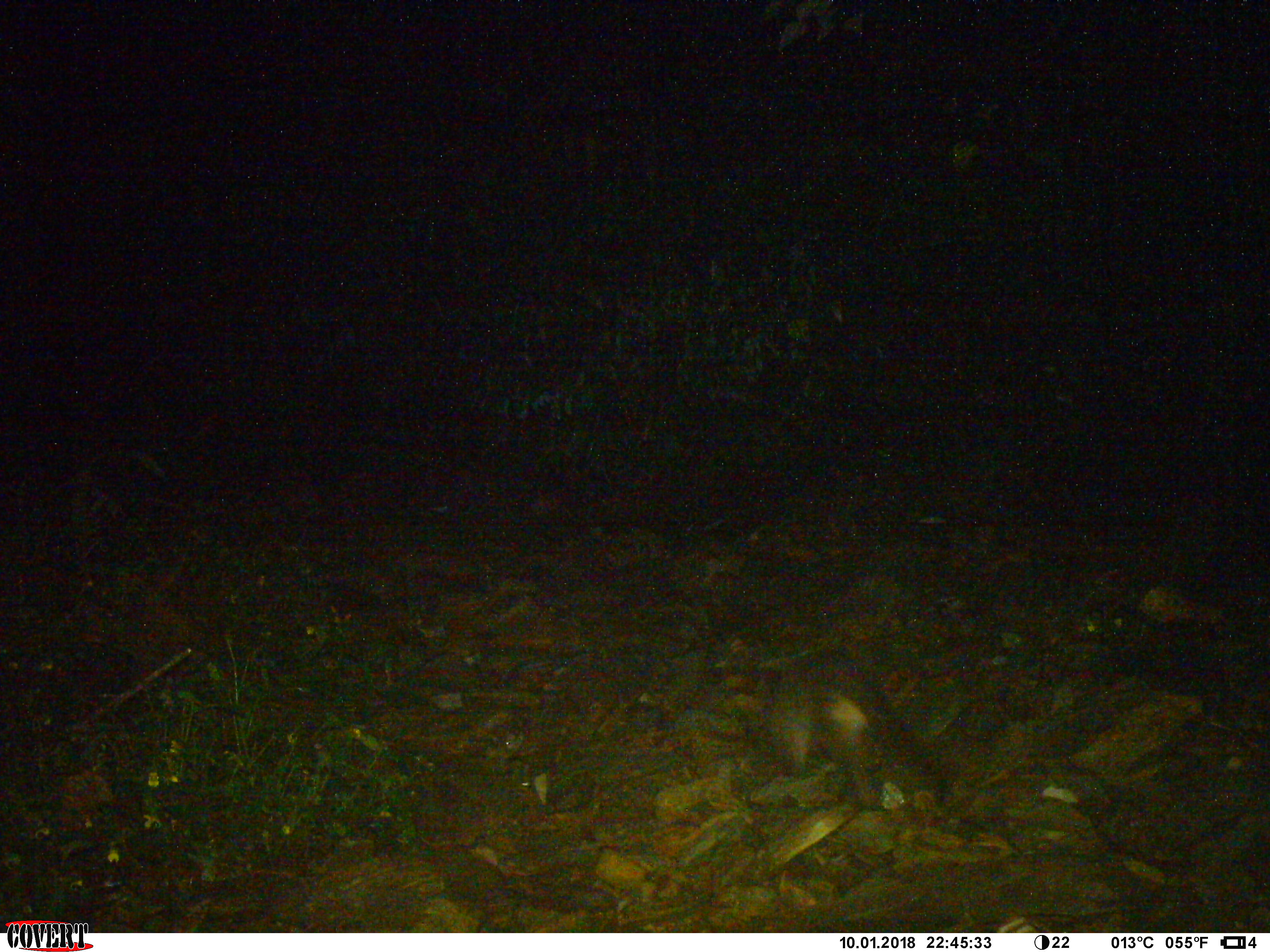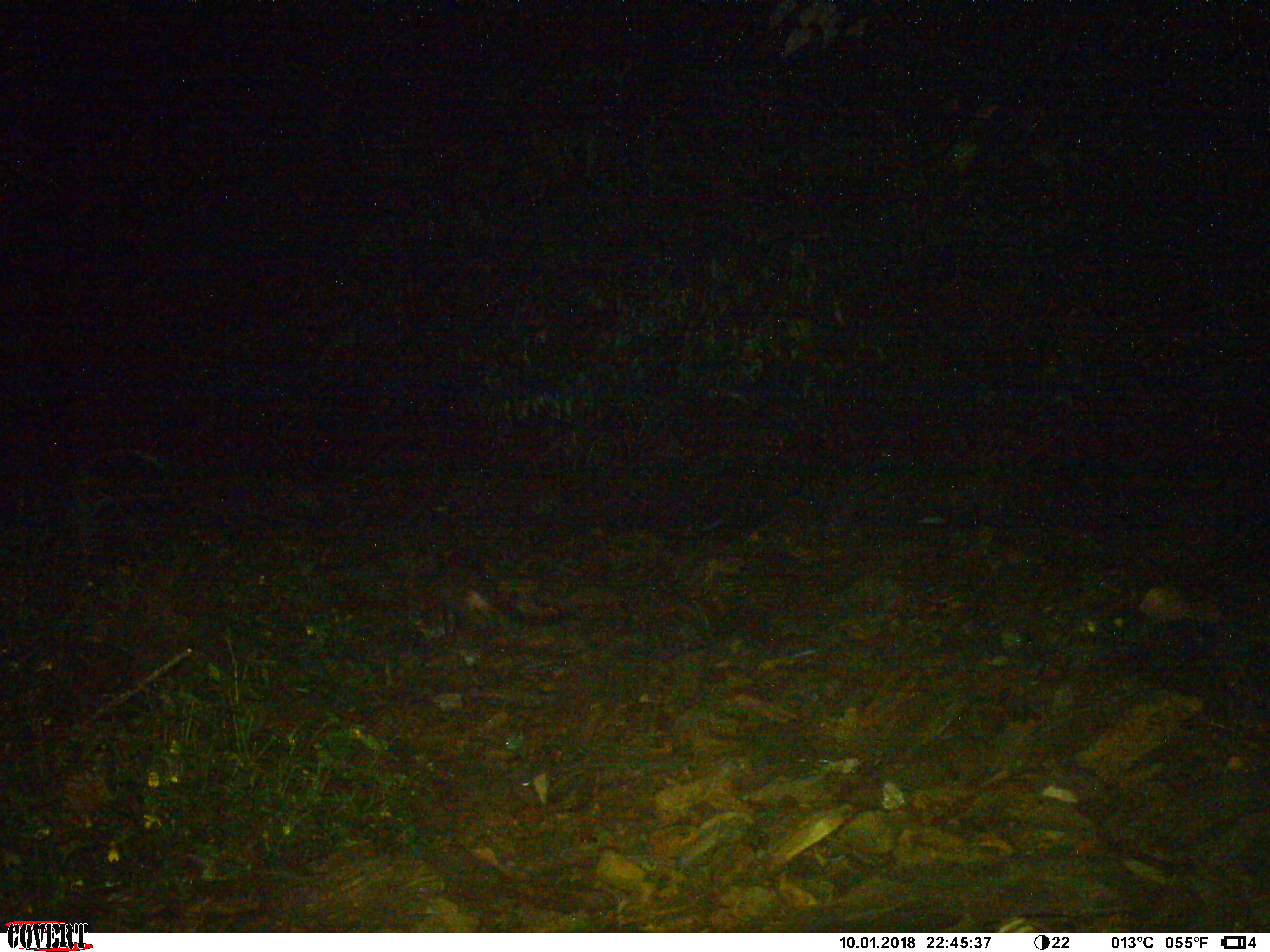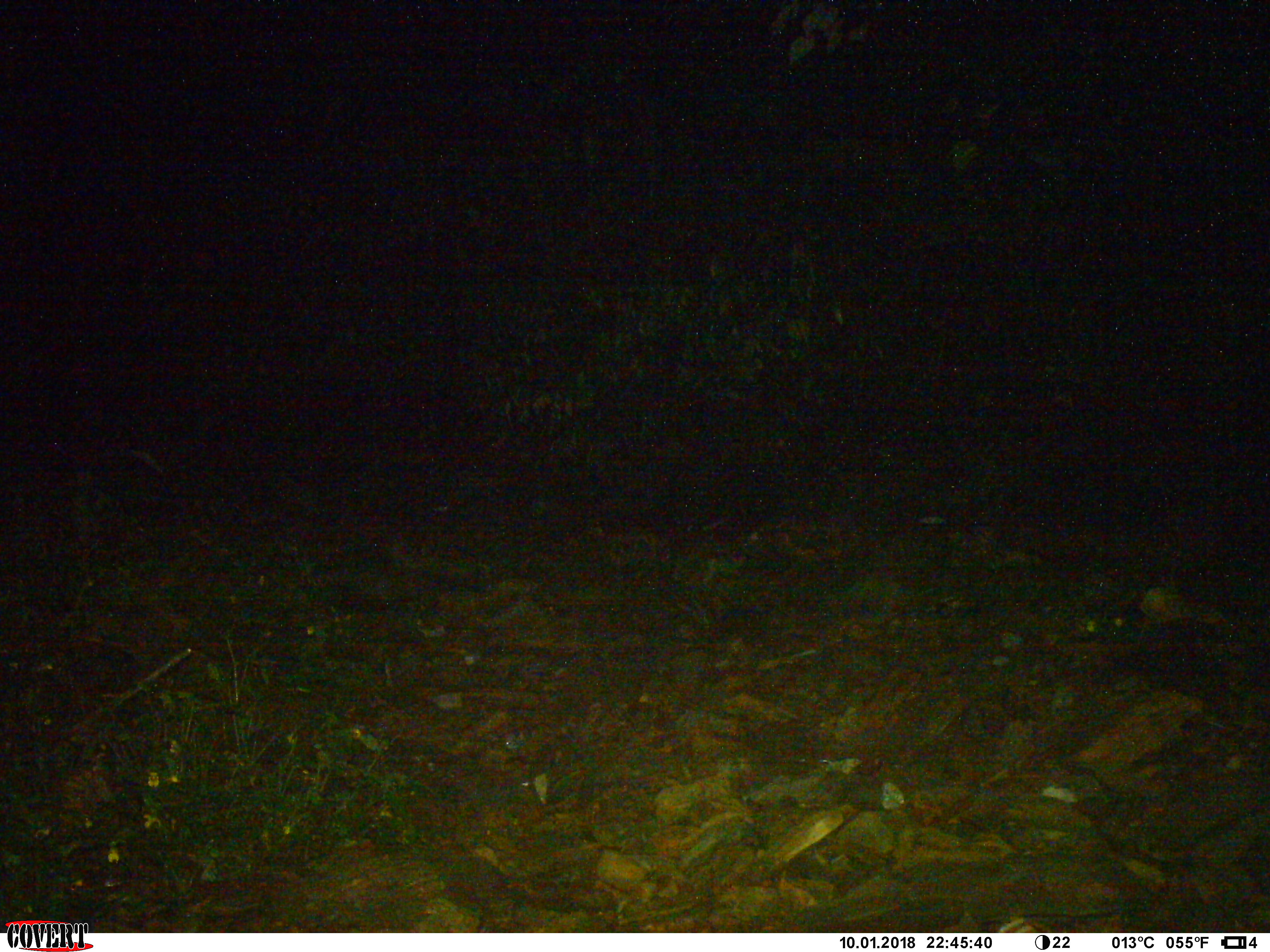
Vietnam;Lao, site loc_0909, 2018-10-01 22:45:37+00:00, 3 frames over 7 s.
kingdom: Animalia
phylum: Chordata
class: Mammalia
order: Carnivora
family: Viverridae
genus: Paguma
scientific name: Paguma larvata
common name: masked palm civet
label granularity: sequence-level